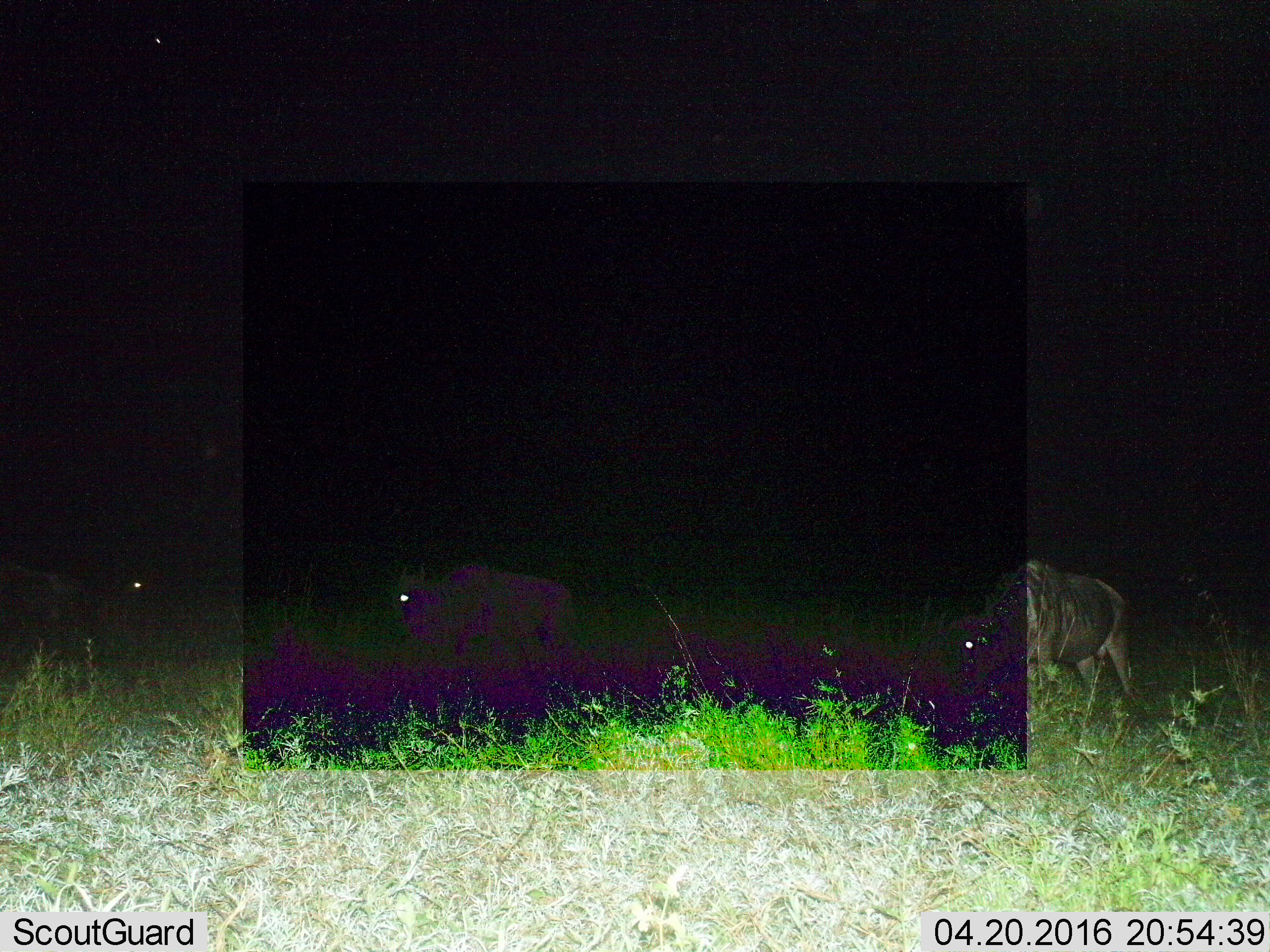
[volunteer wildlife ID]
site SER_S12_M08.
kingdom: Animalia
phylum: Chordata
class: Mammalia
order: Artiodactyla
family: Bovidae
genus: Connochaetes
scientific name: Connochaetes taurinus taurinus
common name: blue wildebeest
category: wildebeestblue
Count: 3.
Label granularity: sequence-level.